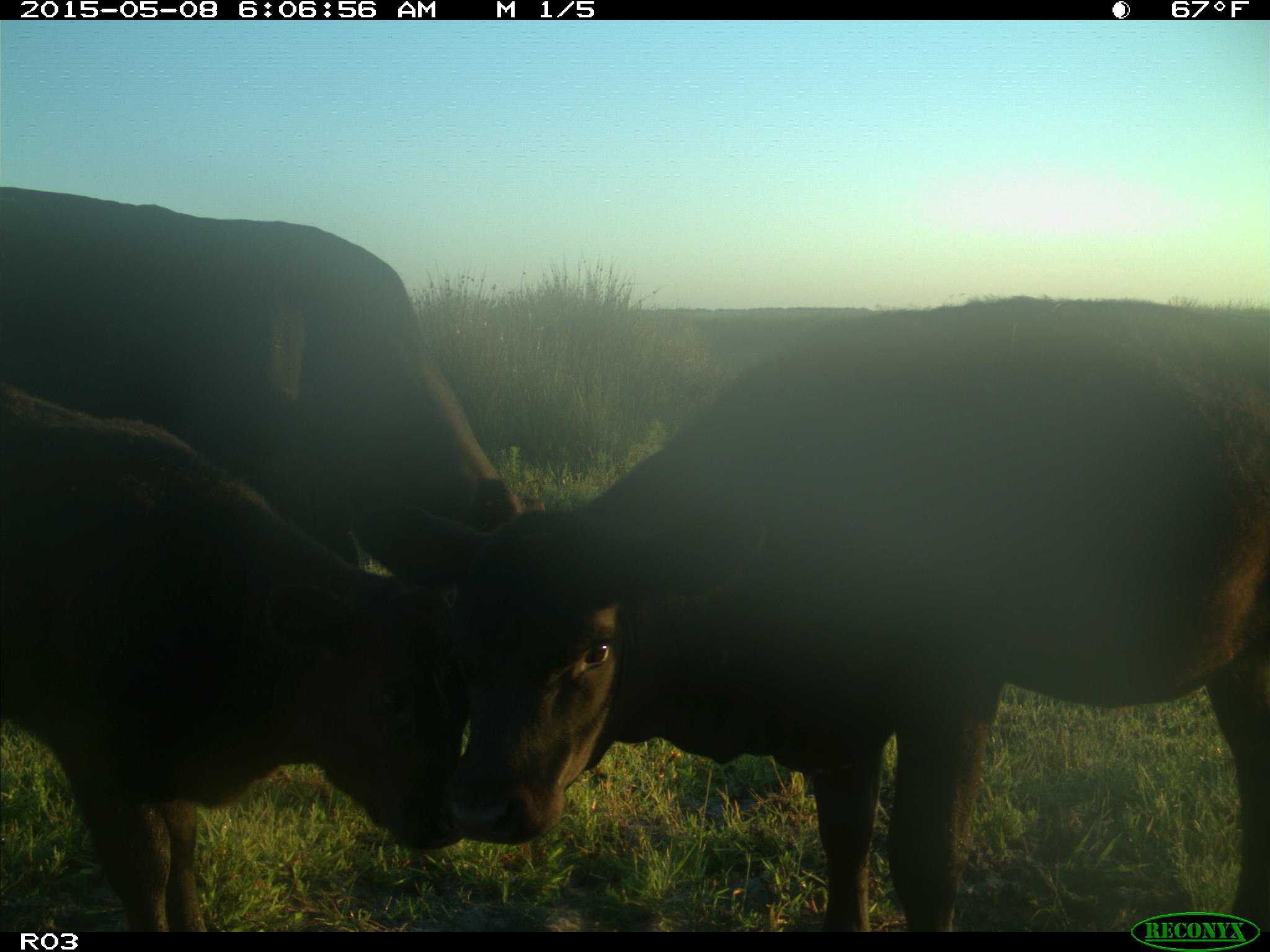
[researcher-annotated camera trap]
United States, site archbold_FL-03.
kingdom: Animalia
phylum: Chordata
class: Mammalia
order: Artiodactyla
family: Bovidae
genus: Bos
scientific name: Bos taurus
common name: domestic cow